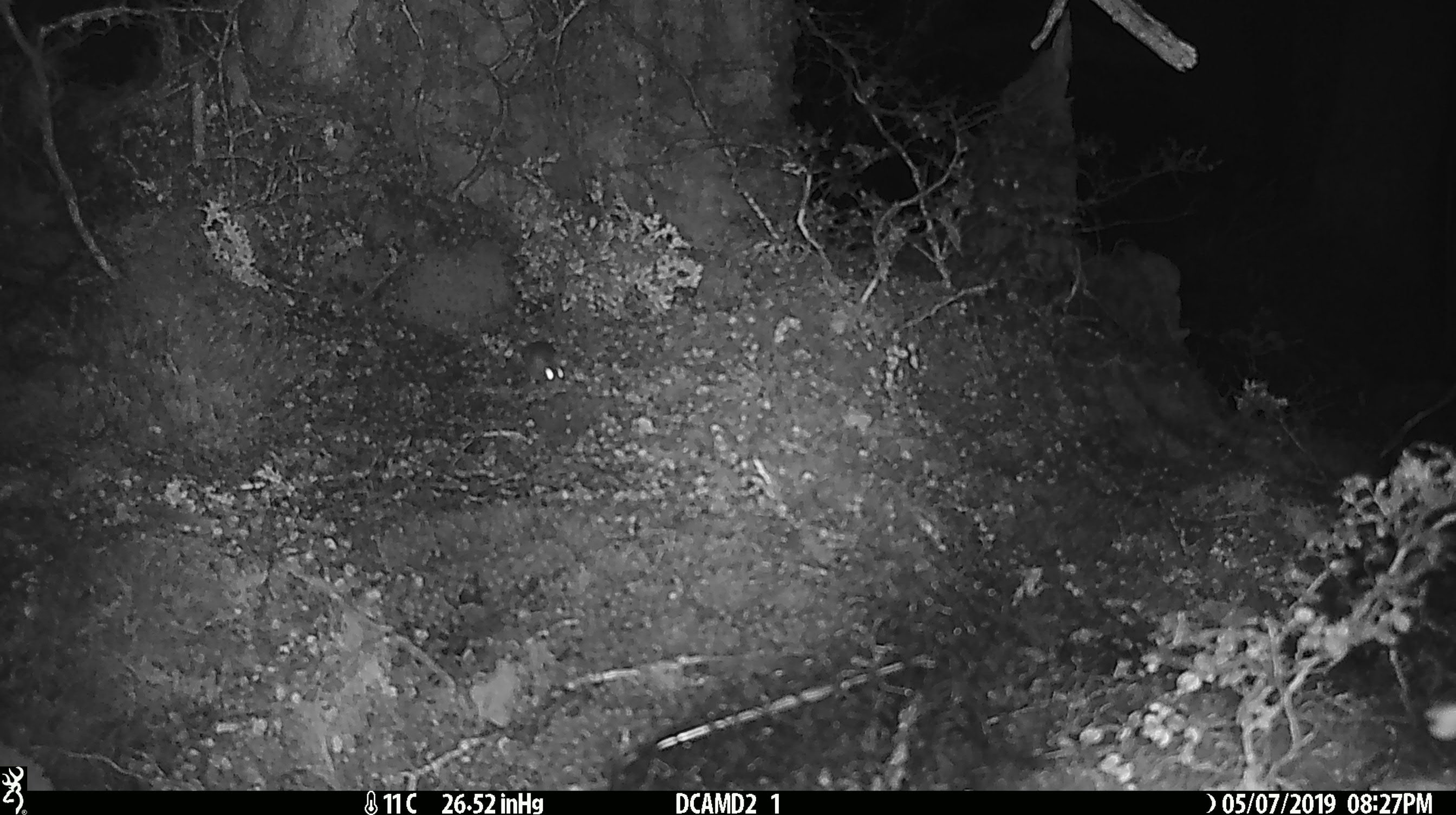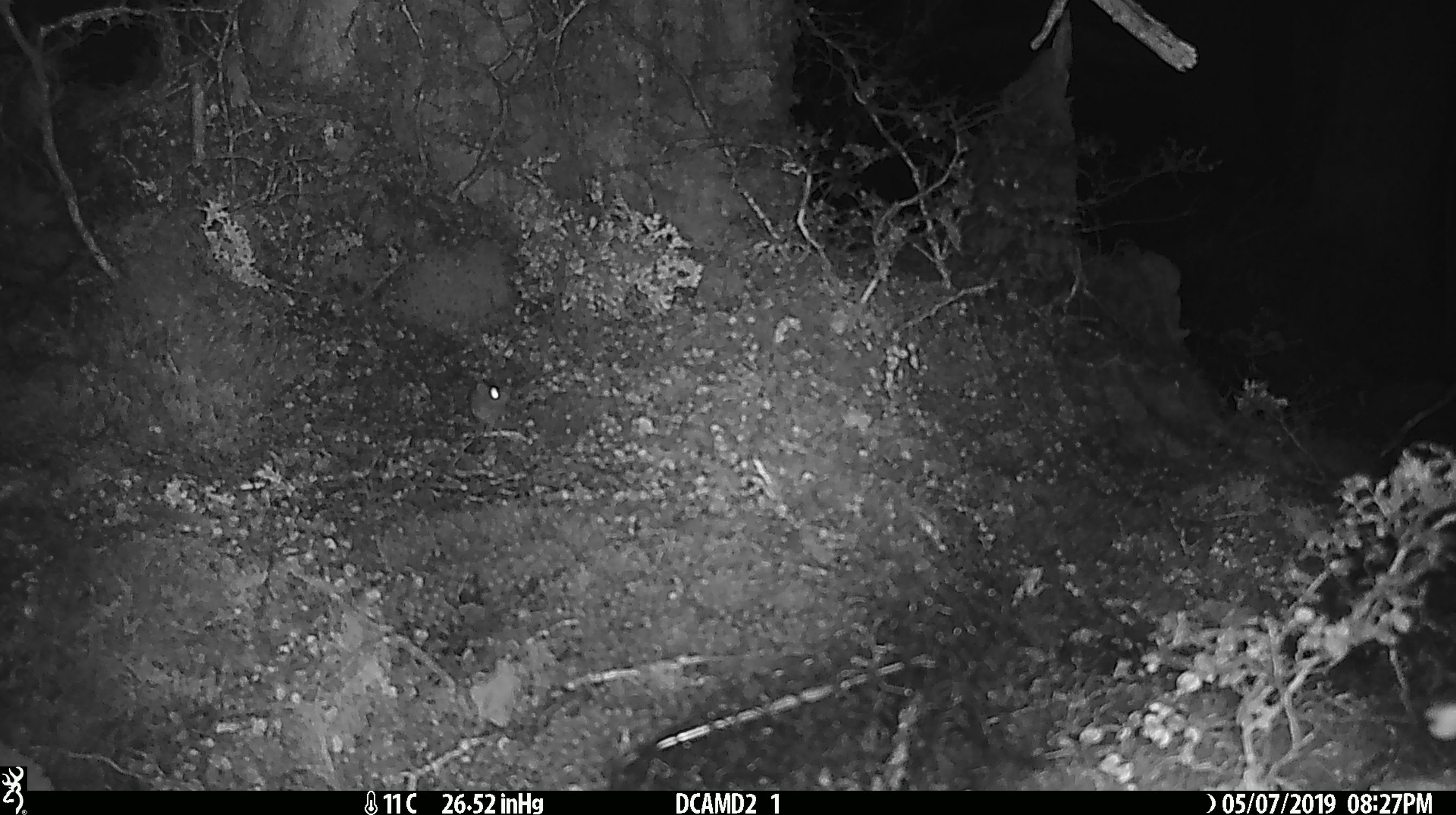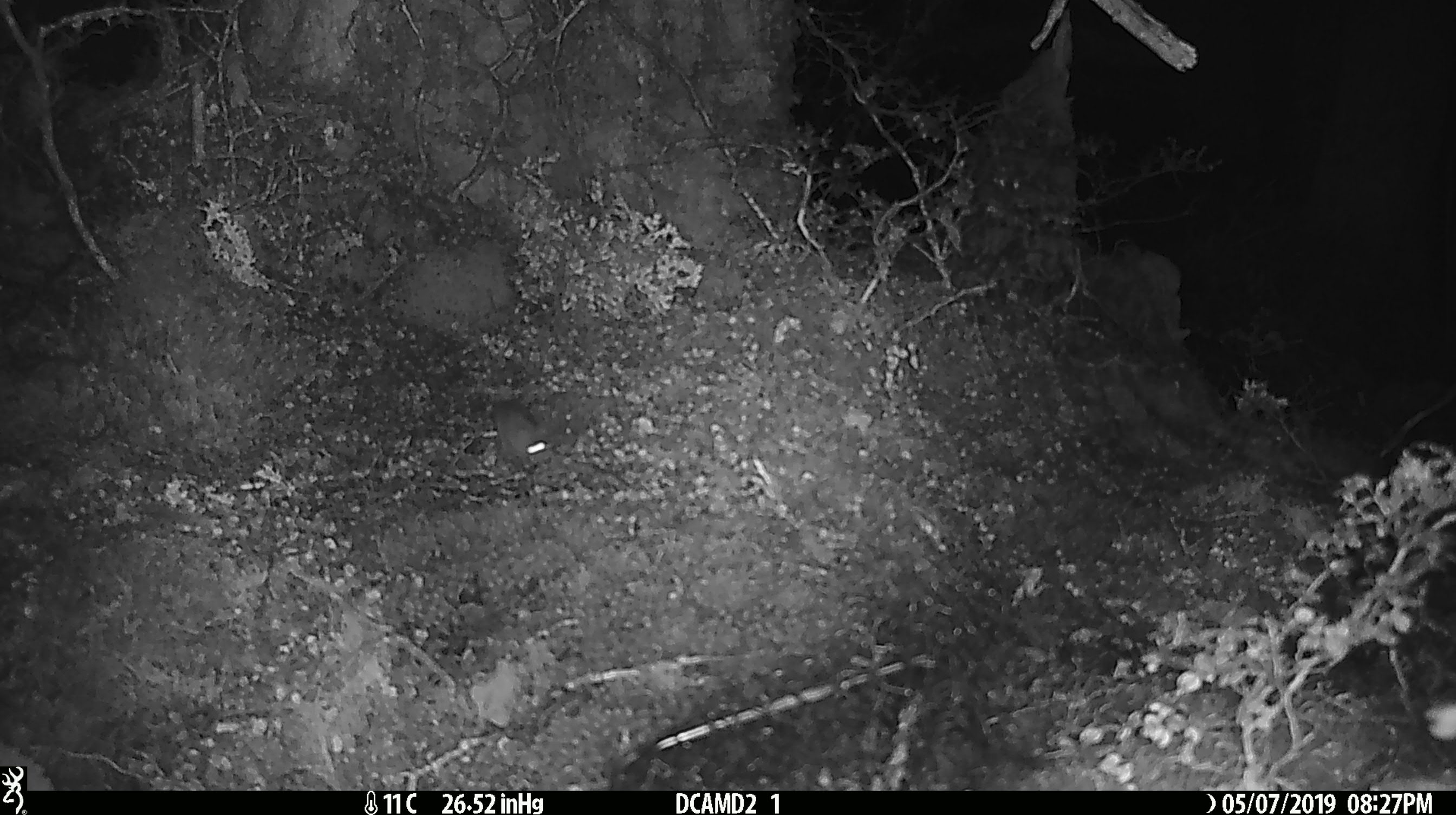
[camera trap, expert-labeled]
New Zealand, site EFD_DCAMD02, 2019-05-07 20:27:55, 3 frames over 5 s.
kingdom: Animalia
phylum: Chordata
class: Mammalia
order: Rodentia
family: Muridae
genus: Mus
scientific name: Mus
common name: mouse